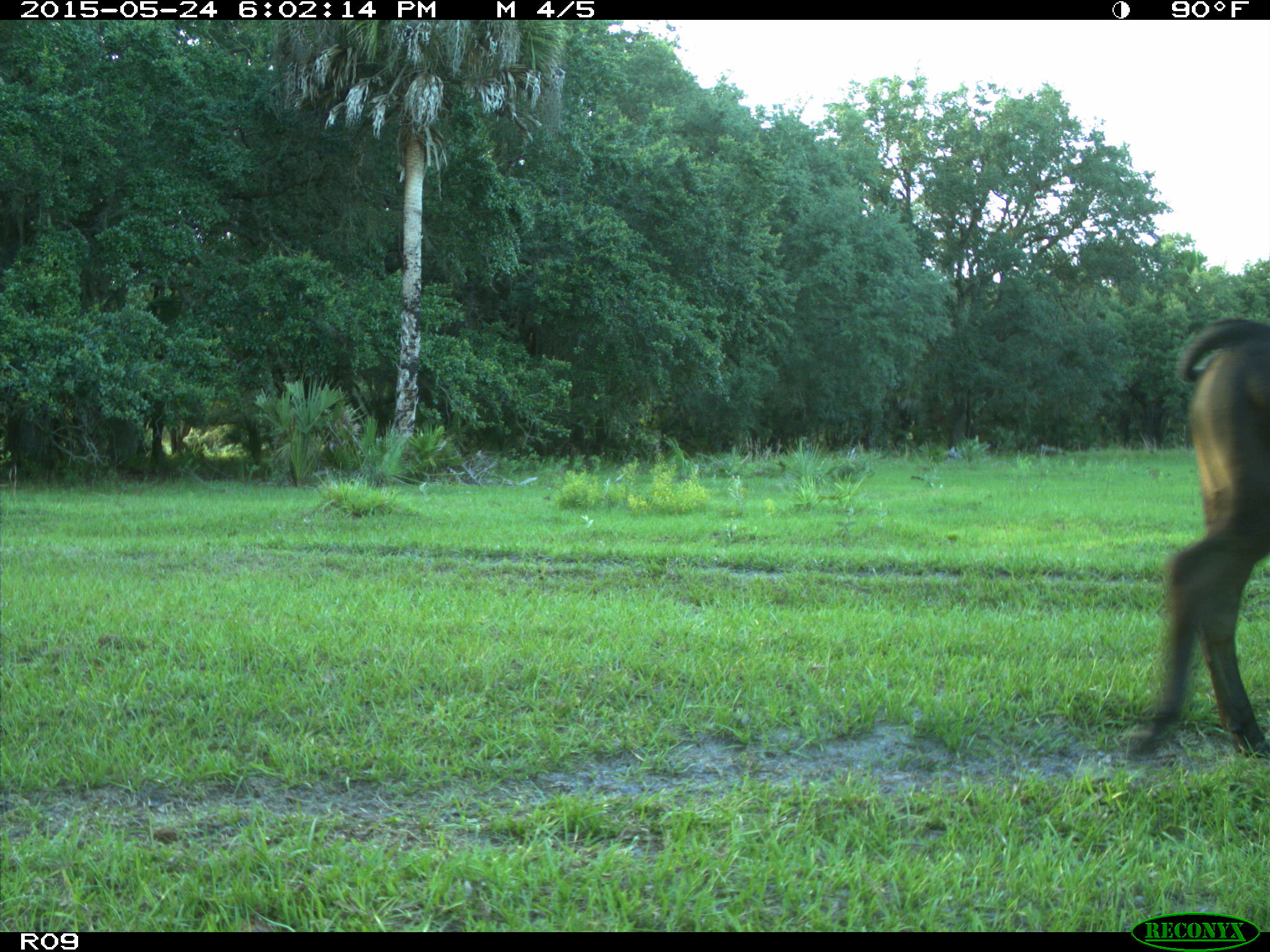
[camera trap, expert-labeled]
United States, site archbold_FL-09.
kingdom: Animalia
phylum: Chordata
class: Mammalia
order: Artiodactyla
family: Bovidae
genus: Bos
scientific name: Bos taurus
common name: domestic cow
Bos taurus (domestic cow).